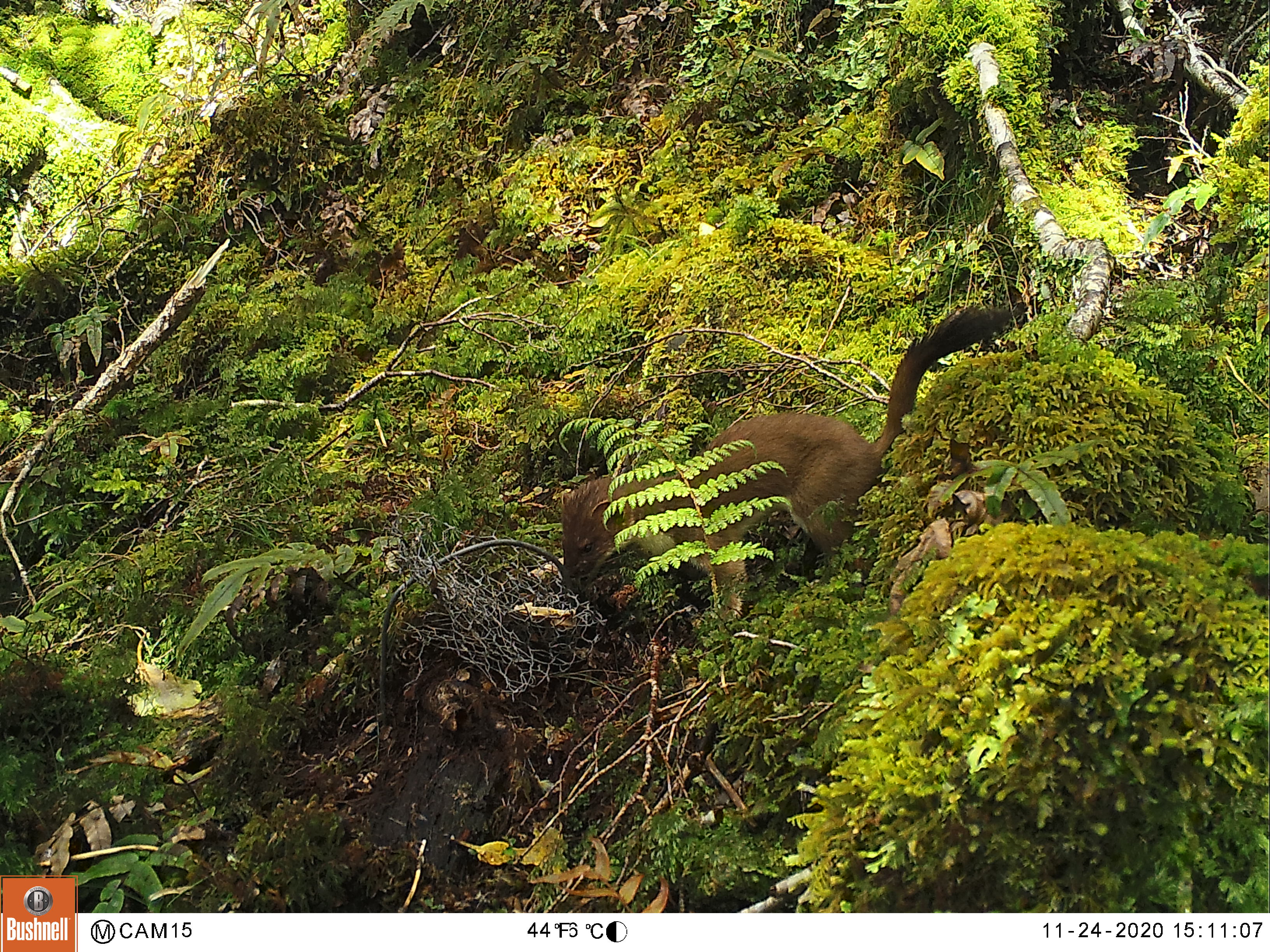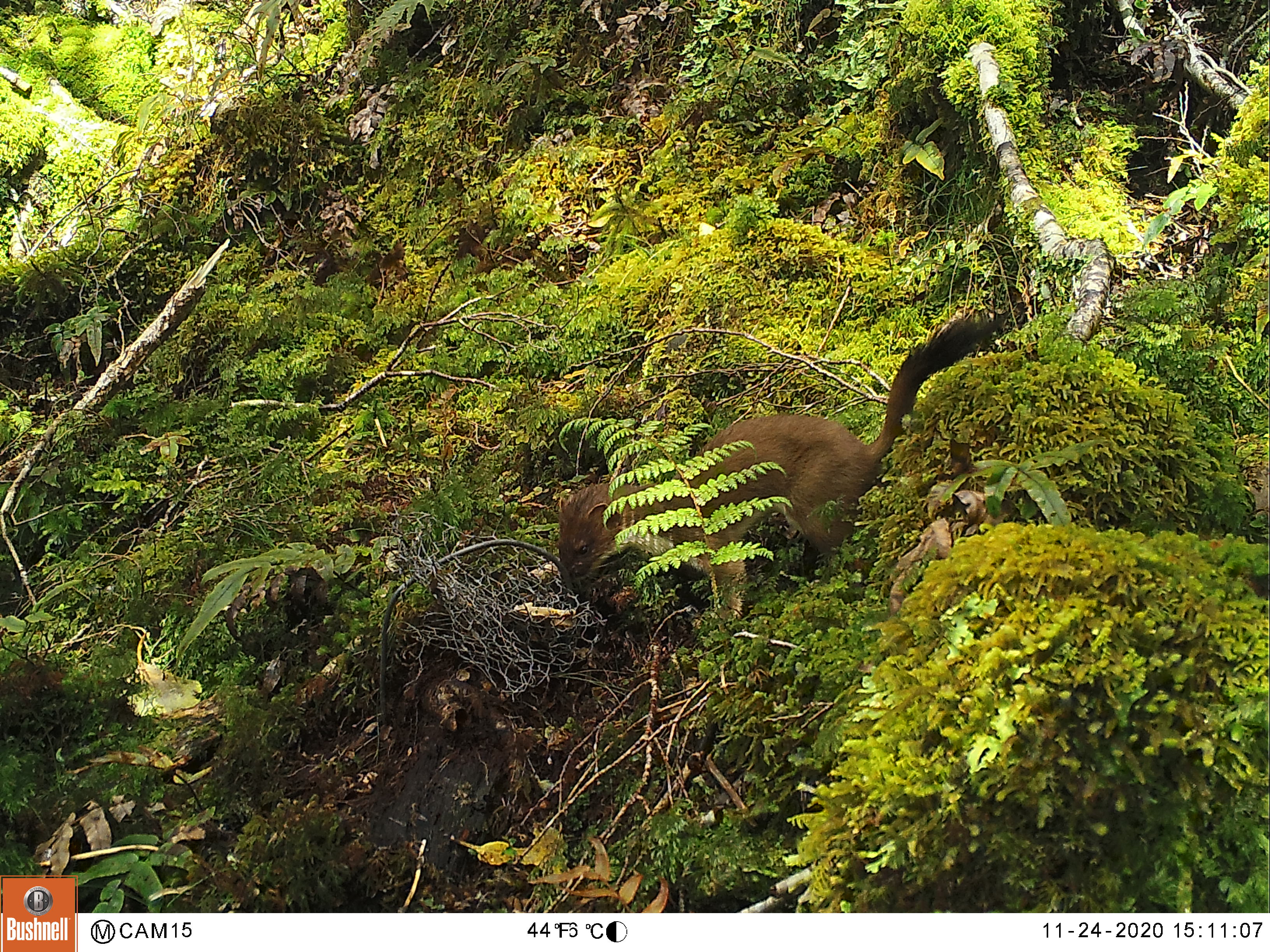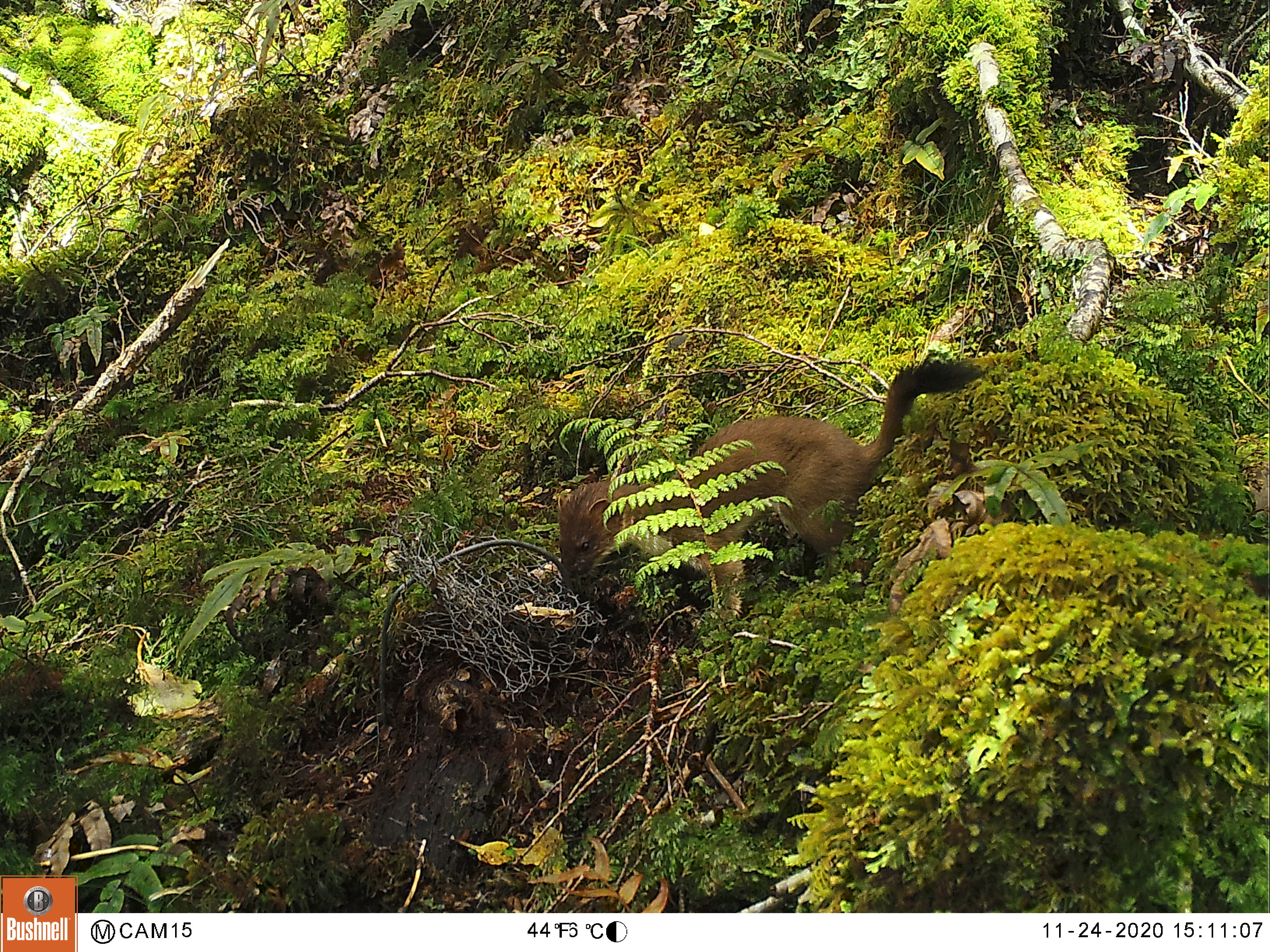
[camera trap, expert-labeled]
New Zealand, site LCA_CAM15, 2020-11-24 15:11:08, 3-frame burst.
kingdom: Animalia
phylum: Chordata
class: Mammalia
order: Carnivora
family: Mustelidae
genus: Mustela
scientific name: Mustela erminea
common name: stoat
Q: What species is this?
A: Stoat (Mustela erminea).